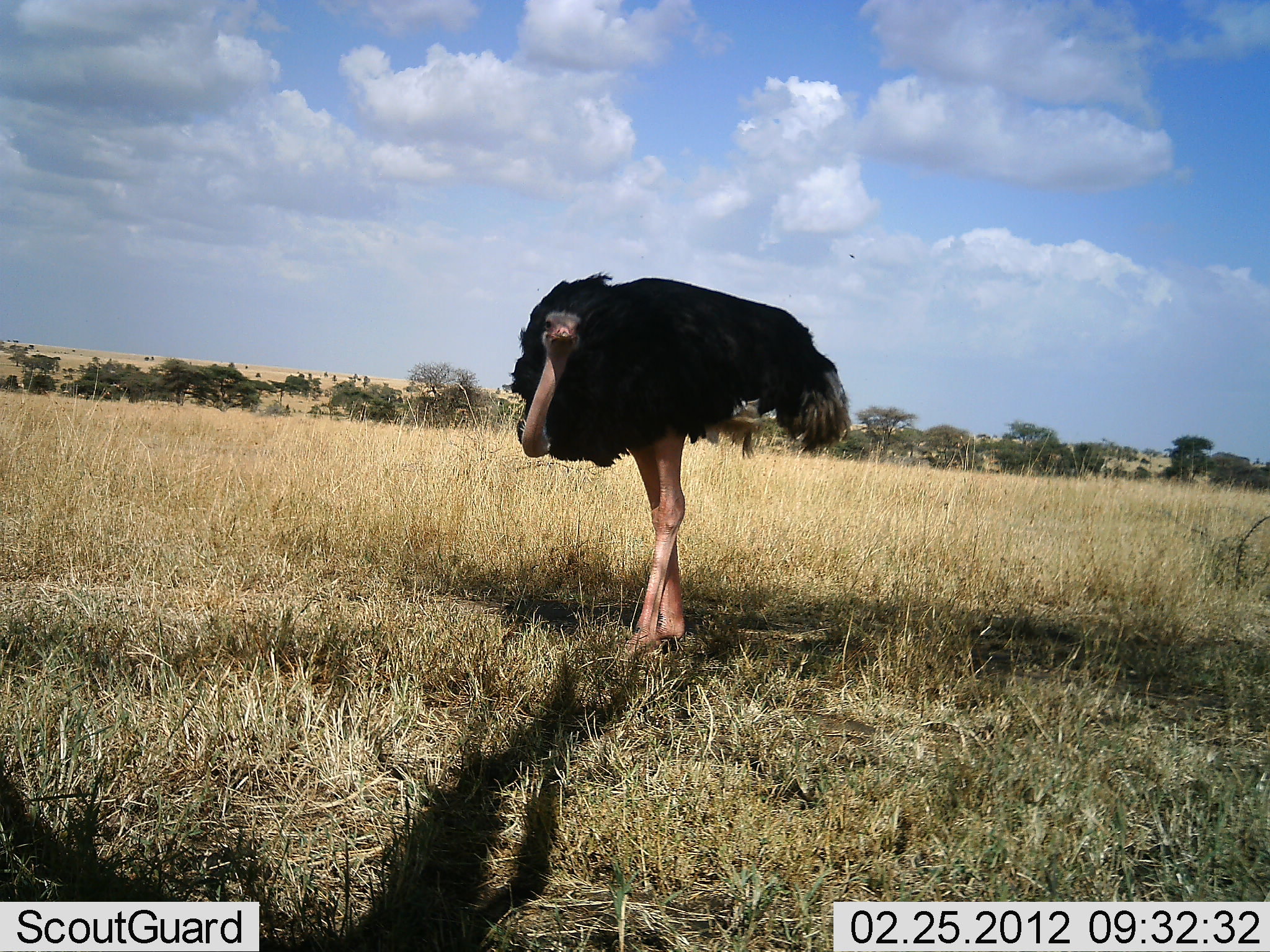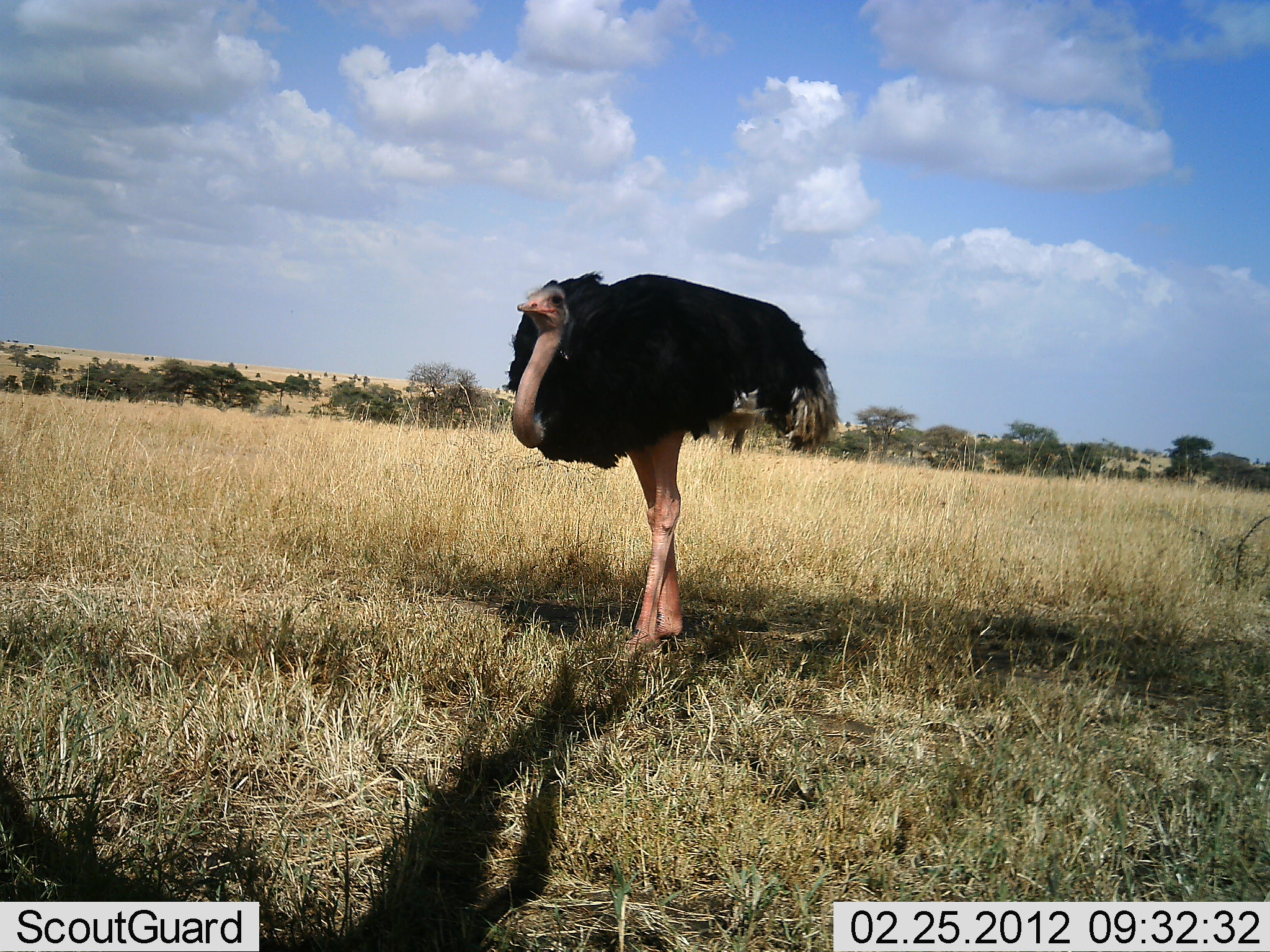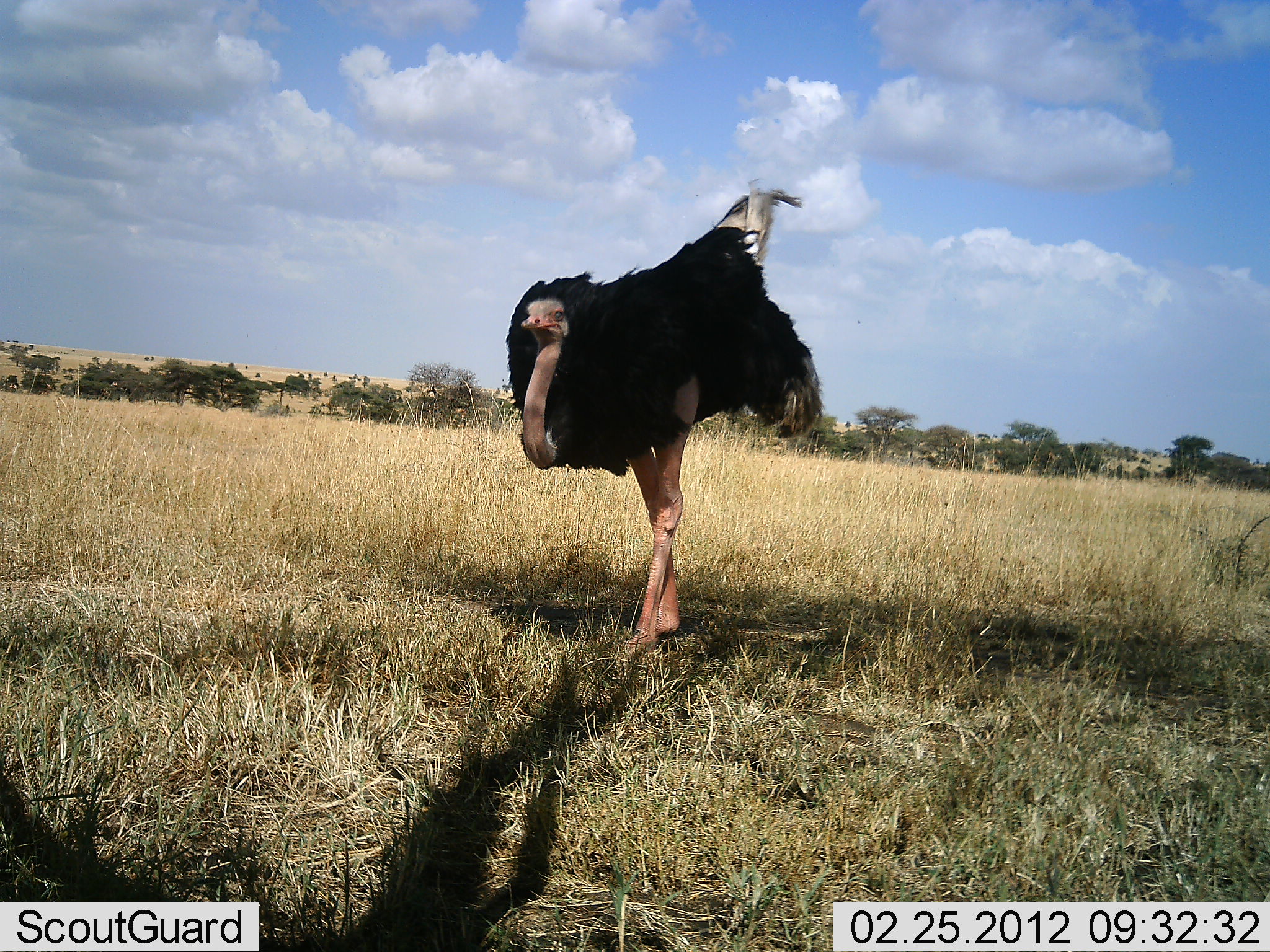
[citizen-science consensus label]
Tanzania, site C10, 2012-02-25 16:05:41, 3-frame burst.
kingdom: Animalia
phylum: Chordata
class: Aves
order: Struthioniformes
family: Struthionidae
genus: Struthio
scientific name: Struthio camelus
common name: ostrich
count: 1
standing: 87%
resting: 7%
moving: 7%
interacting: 13%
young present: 0%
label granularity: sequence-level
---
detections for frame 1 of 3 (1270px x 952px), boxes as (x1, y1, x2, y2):
animal: (502, 269, 853, 661)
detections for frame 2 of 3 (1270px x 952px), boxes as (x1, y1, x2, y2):
animal: (502, 266, 843, 664)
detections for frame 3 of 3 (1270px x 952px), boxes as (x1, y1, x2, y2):
animal: (503, 176, 825, 667)